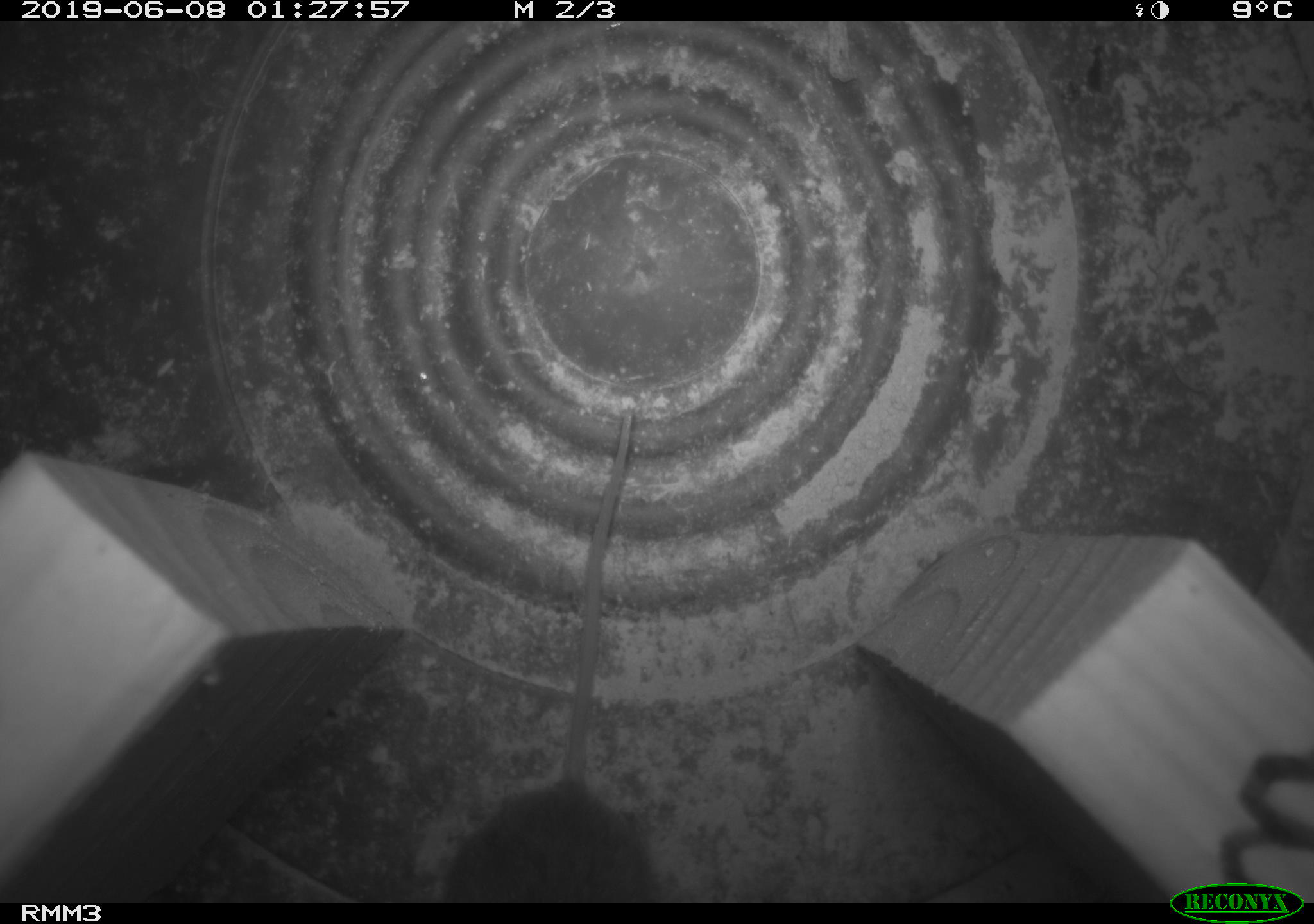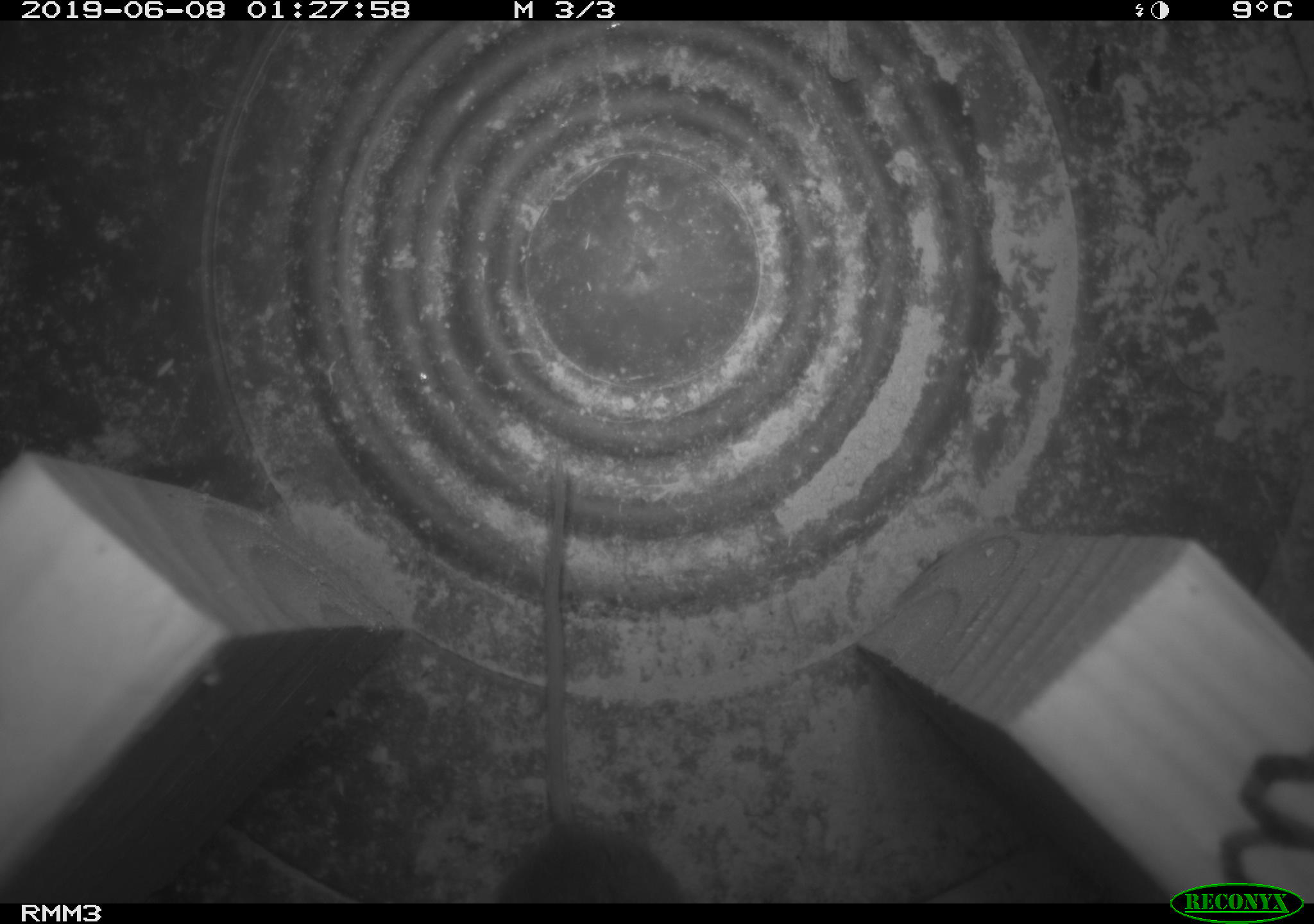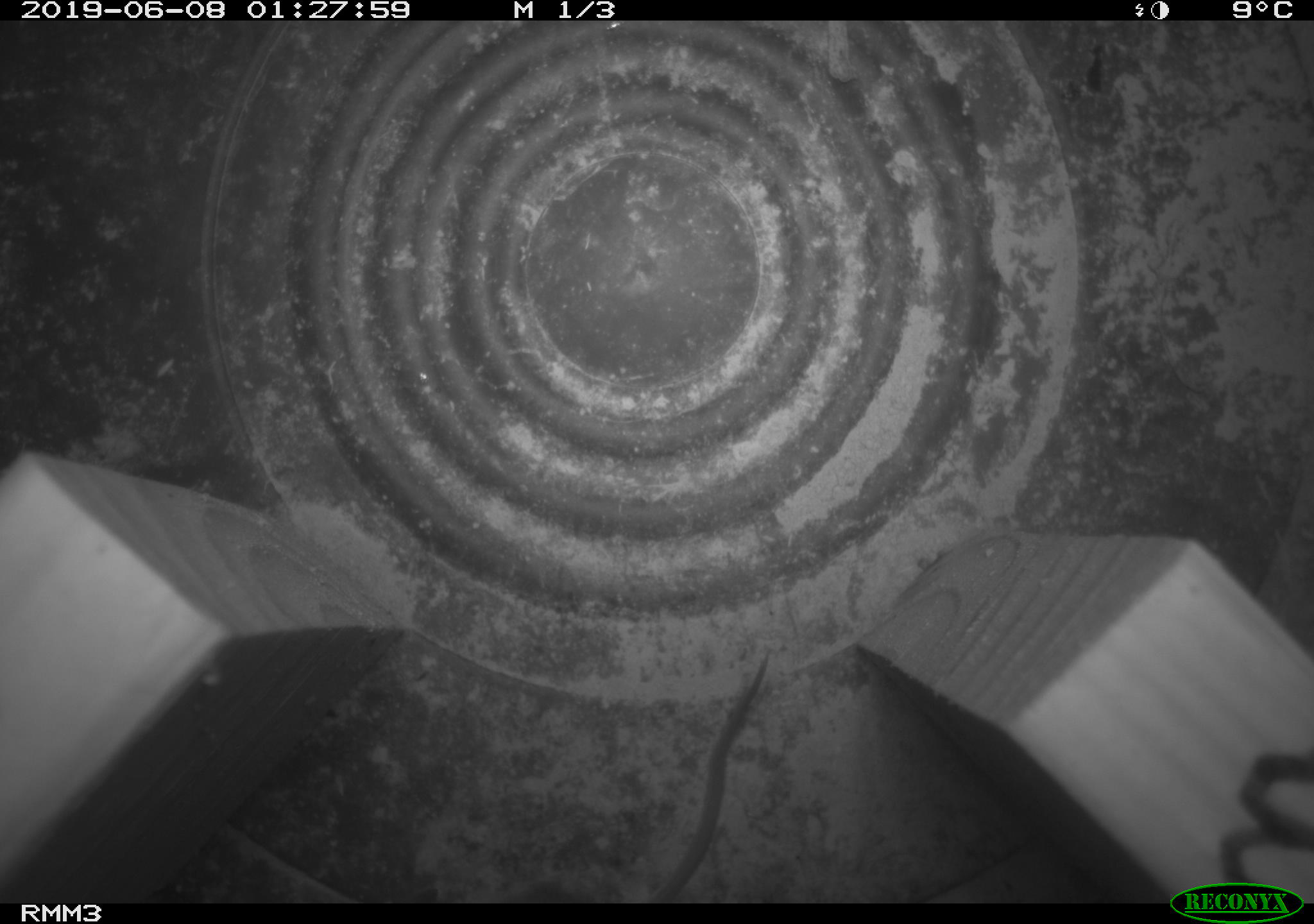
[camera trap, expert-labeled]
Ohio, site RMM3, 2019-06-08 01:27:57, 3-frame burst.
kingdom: Animalia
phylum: Chordata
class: Mammalia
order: Rodentia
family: Cricetidae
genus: Peromyscus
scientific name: Peromyscus leucopus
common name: white-footed mouse